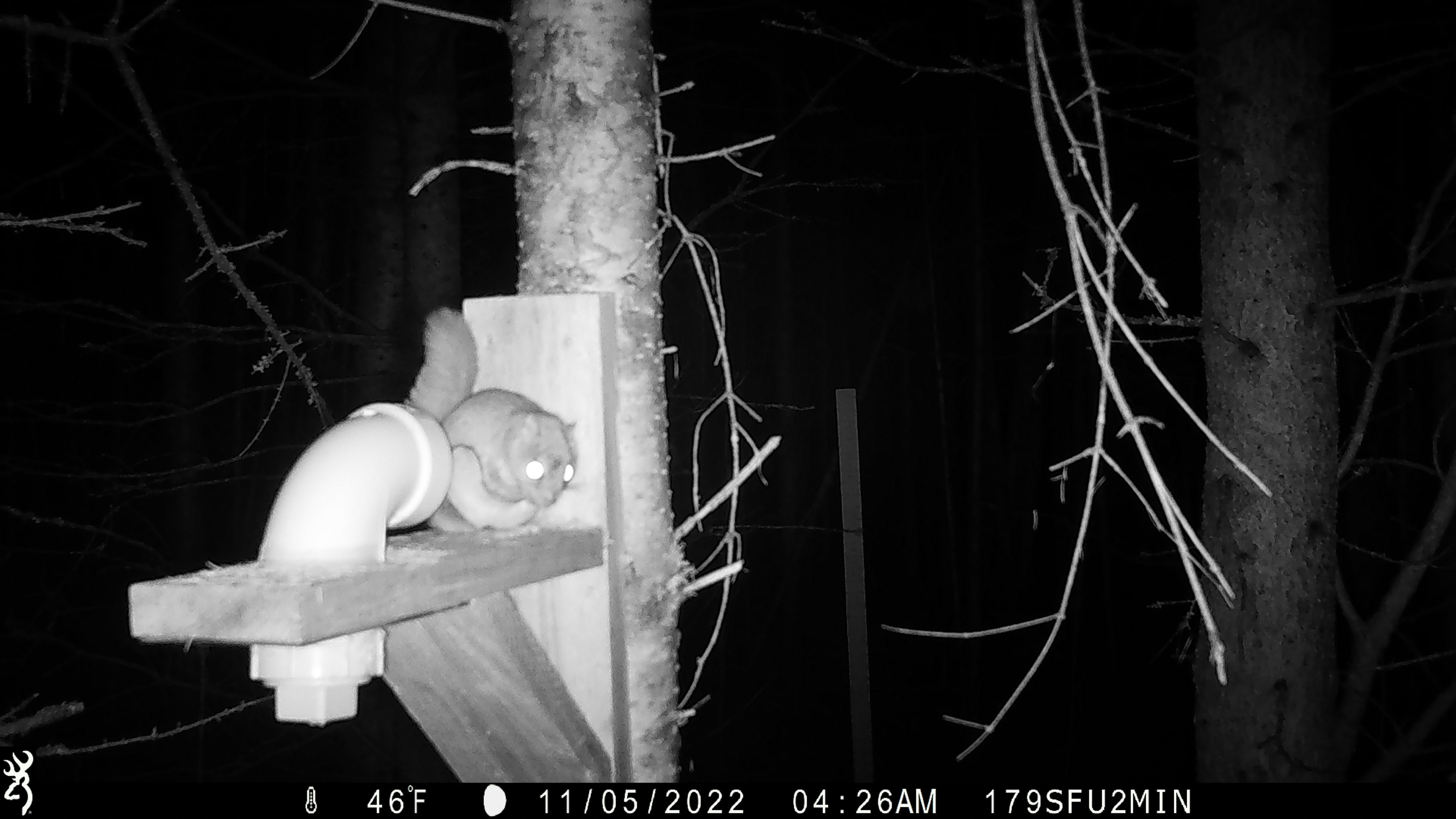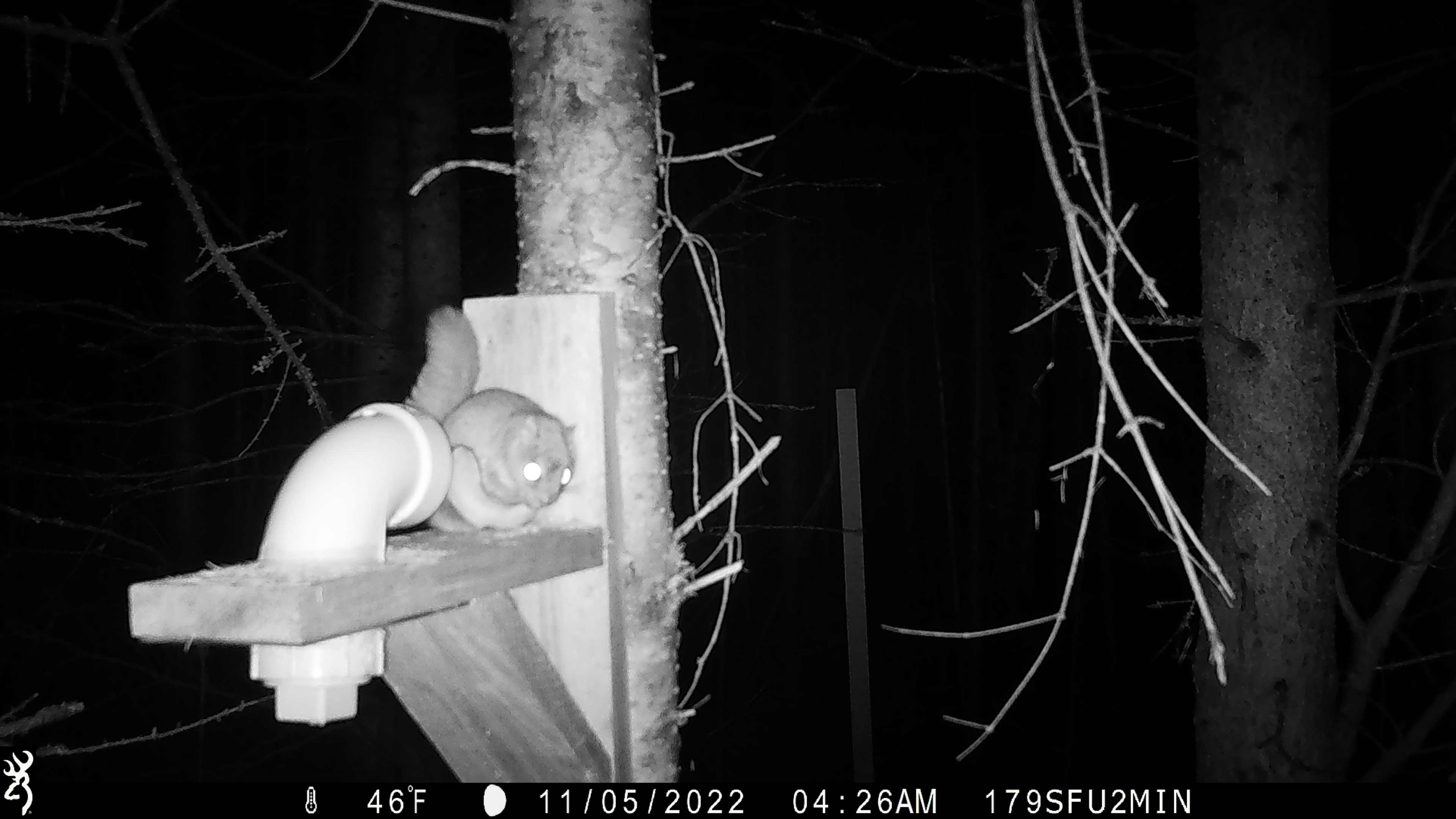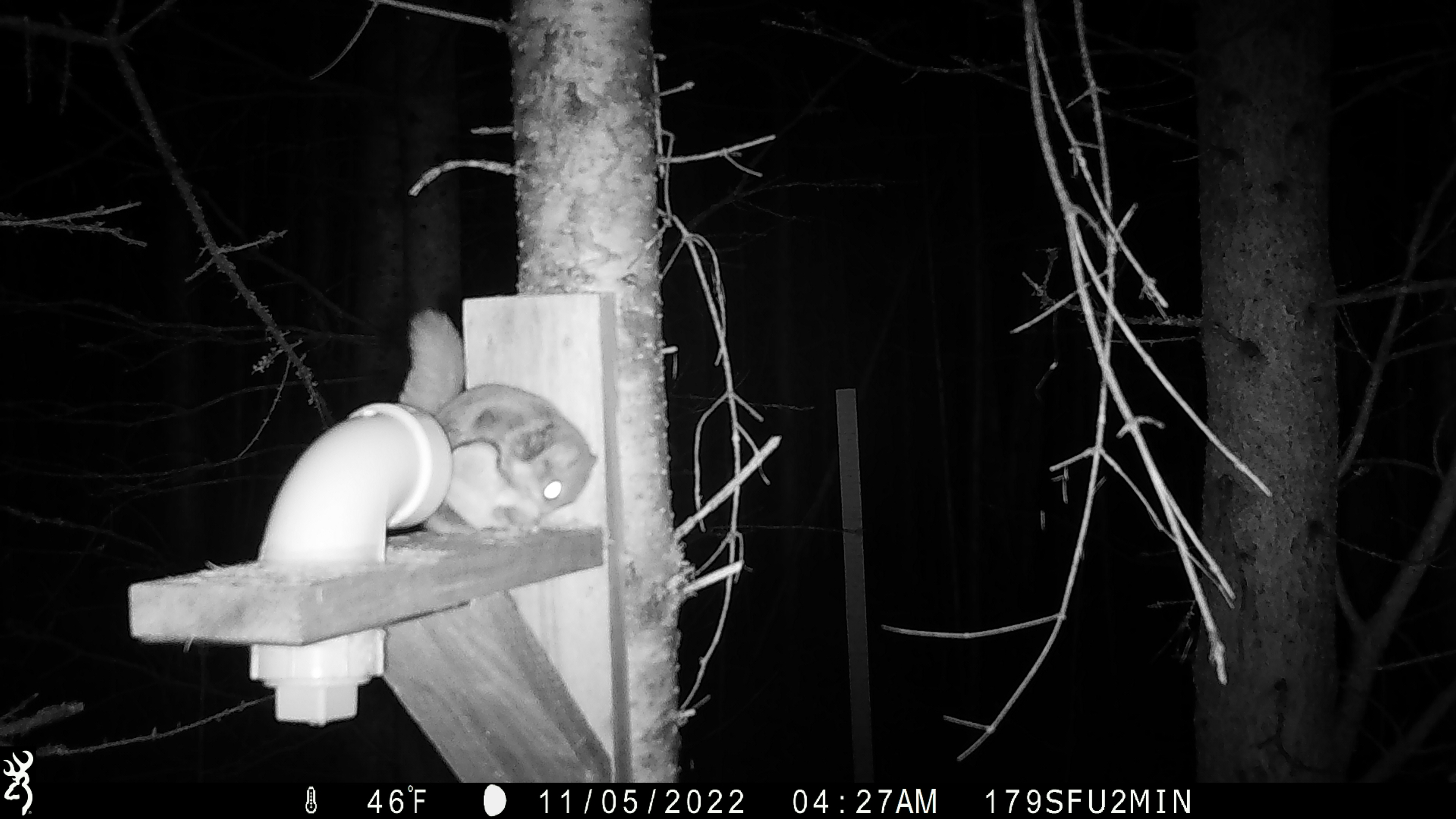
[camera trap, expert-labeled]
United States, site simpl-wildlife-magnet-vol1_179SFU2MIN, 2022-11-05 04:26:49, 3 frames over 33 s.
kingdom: Animalia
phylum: Chordata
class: Mammalia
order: Rodentia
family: Sciuridae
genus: Glaucomys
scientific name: Glaucomys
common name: flying squirrel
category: flying squirrel sp.